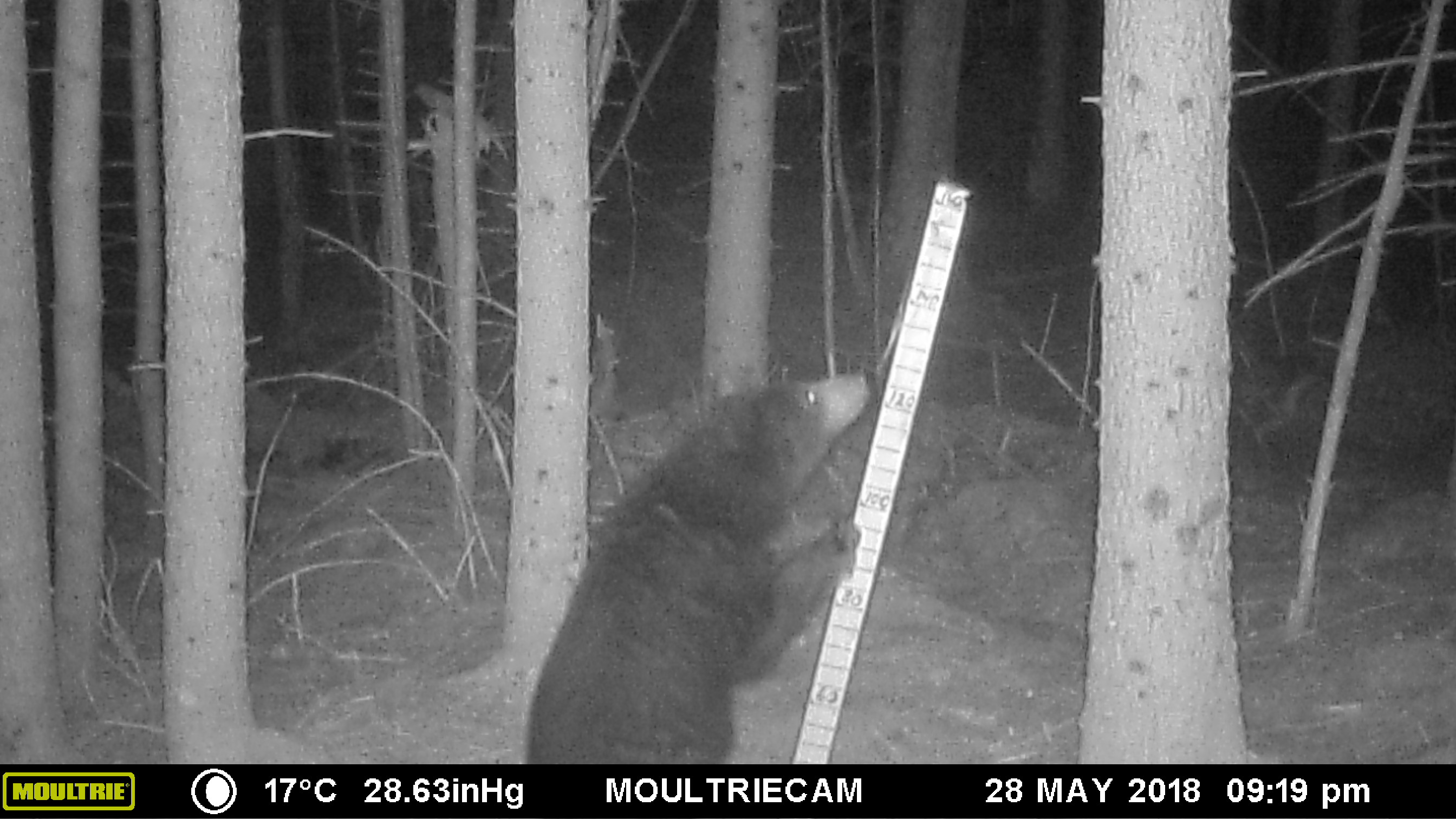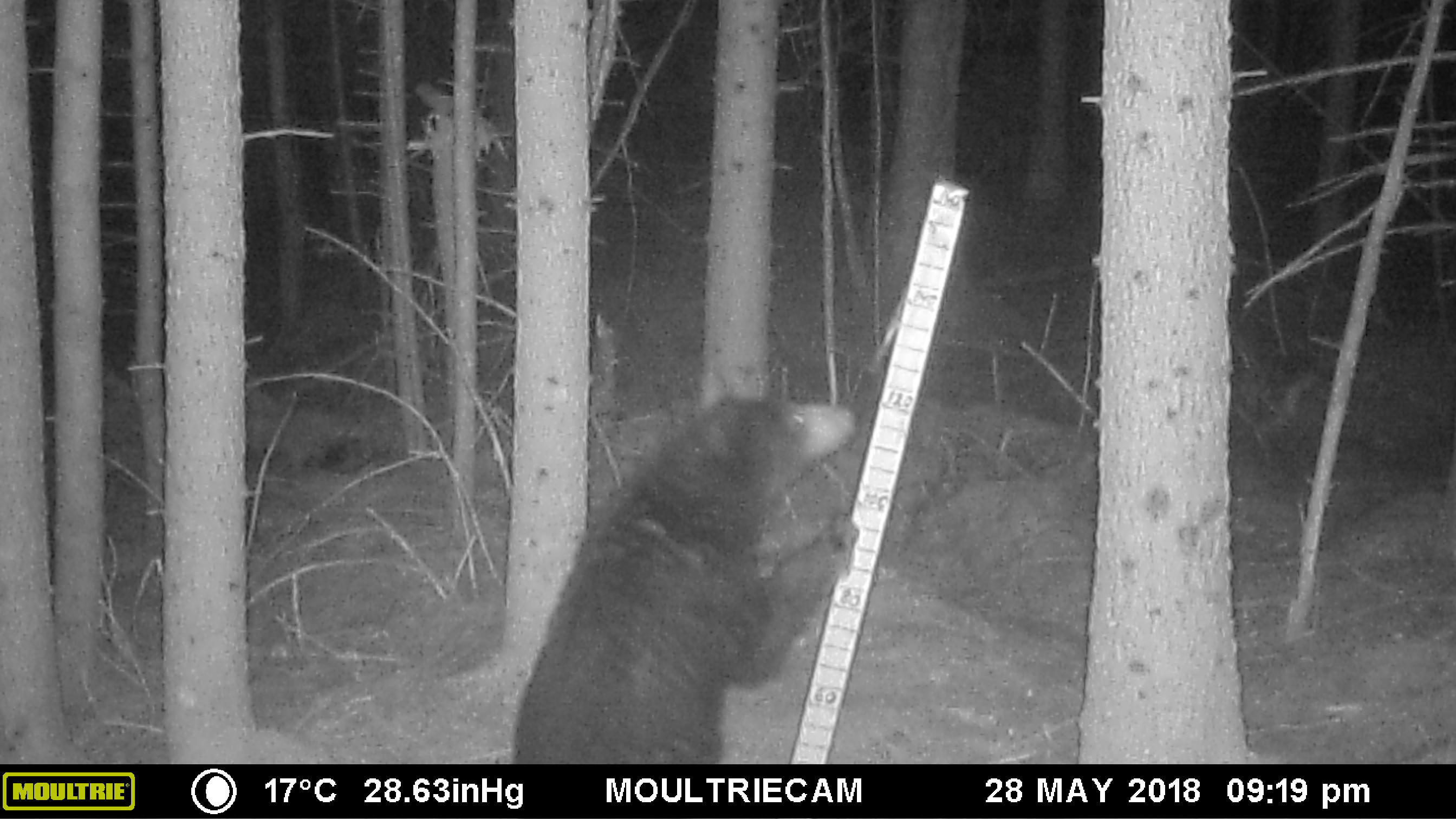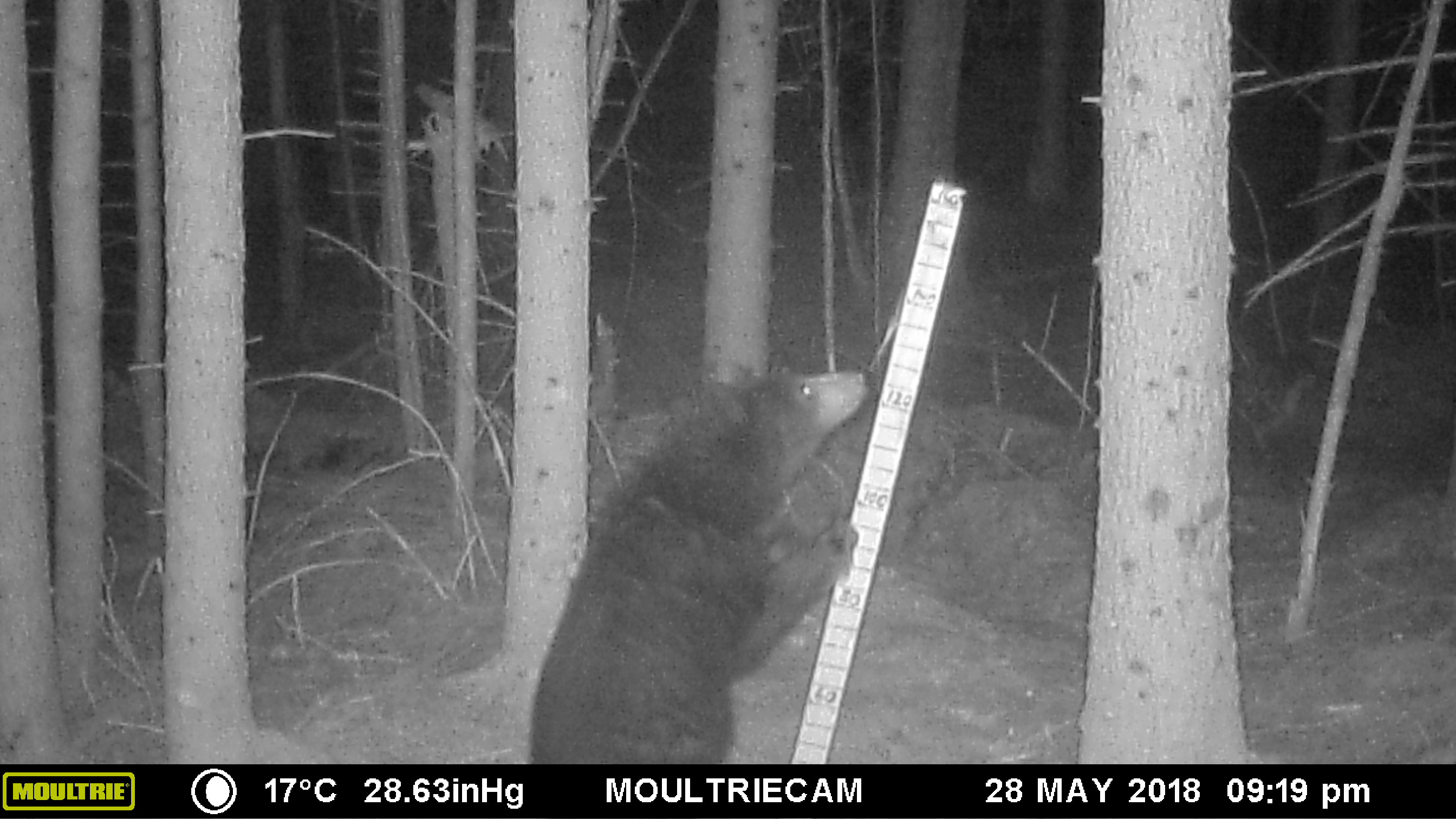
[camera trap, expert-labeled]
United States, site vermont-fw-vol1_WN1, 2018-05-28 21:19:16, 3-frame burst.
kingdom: Animalia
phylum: Chordata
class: Mammalia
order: Carnivora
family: Ursidae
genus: Ursus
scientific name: Ursus americanus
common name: black bear